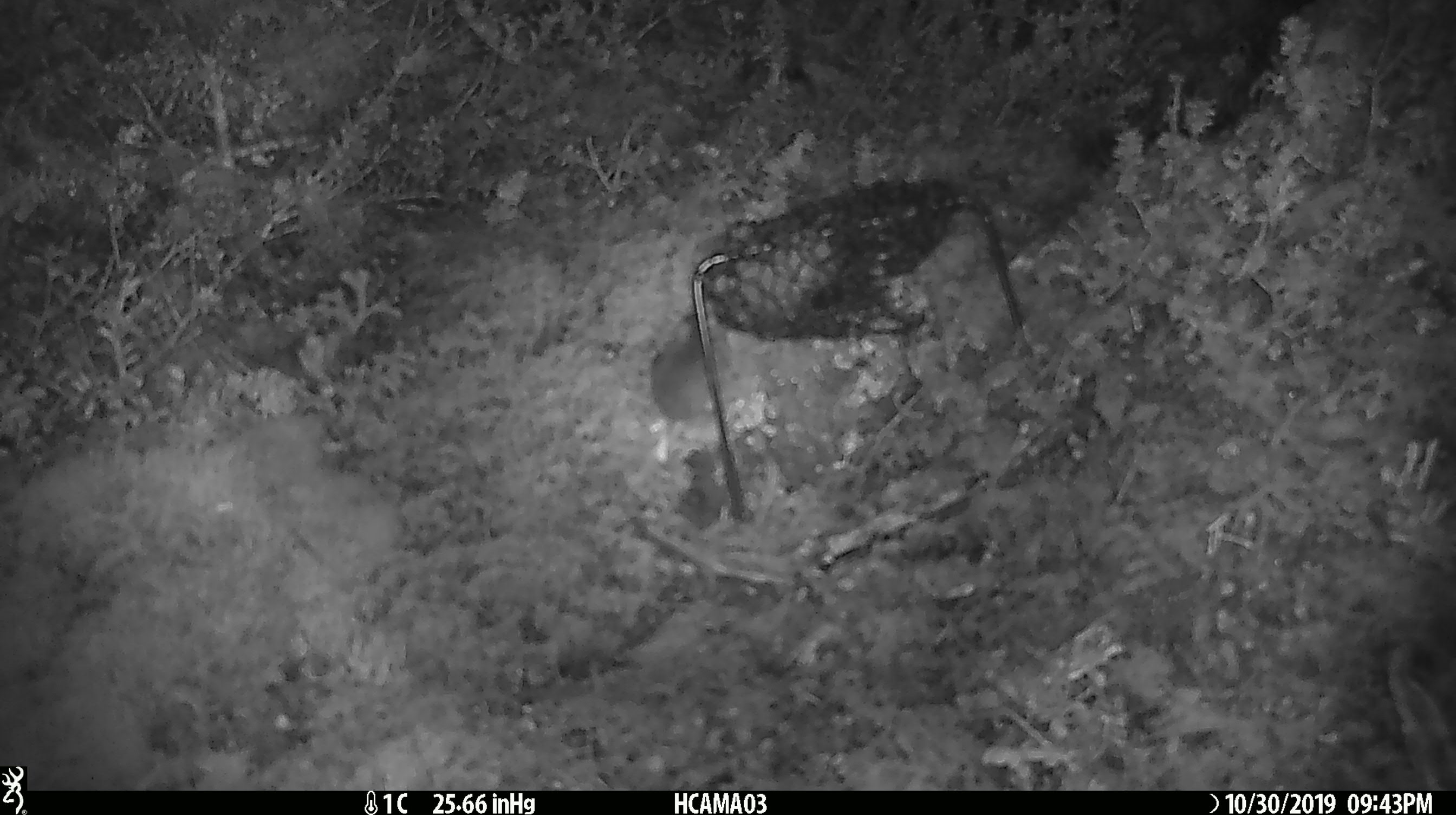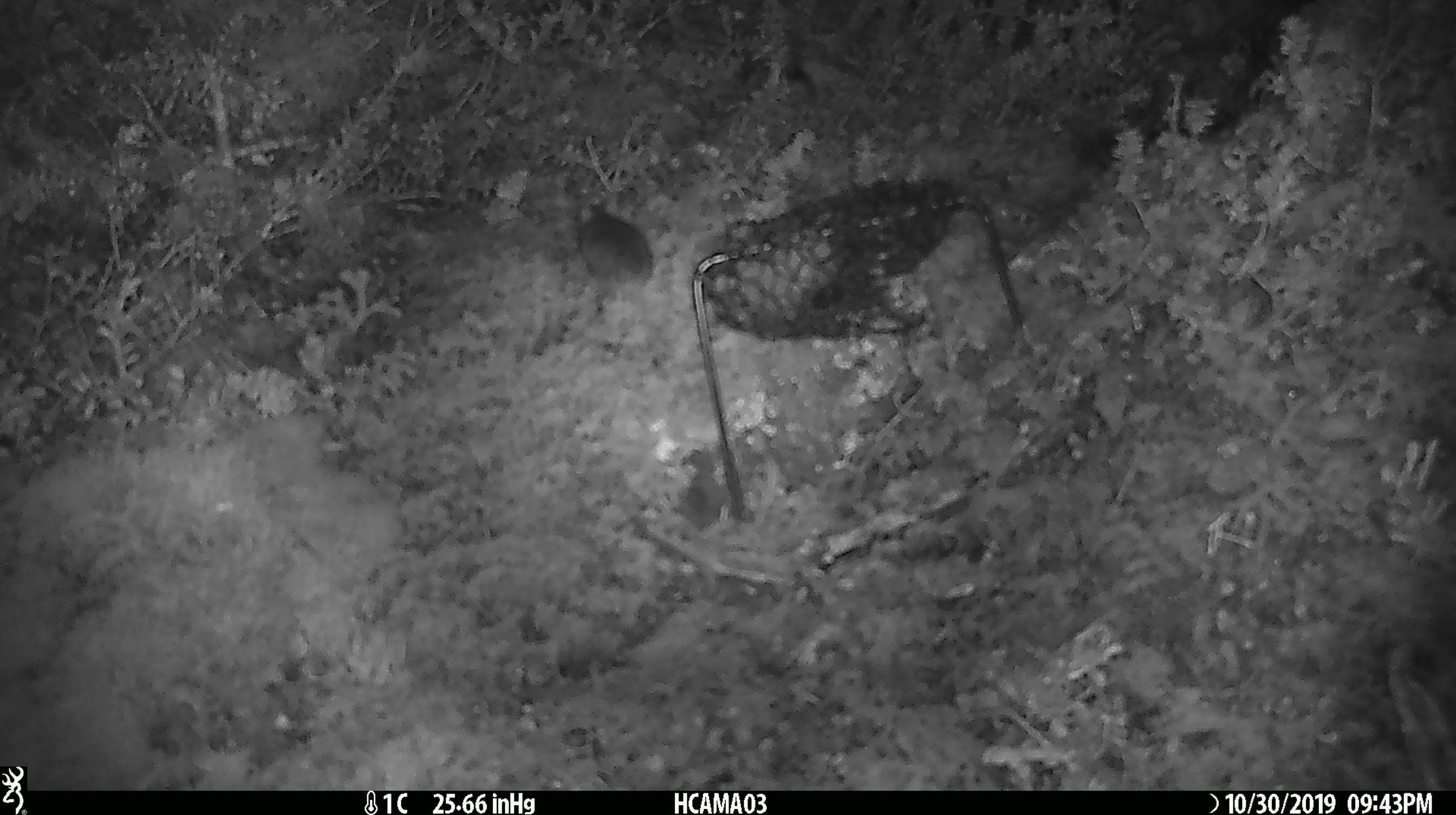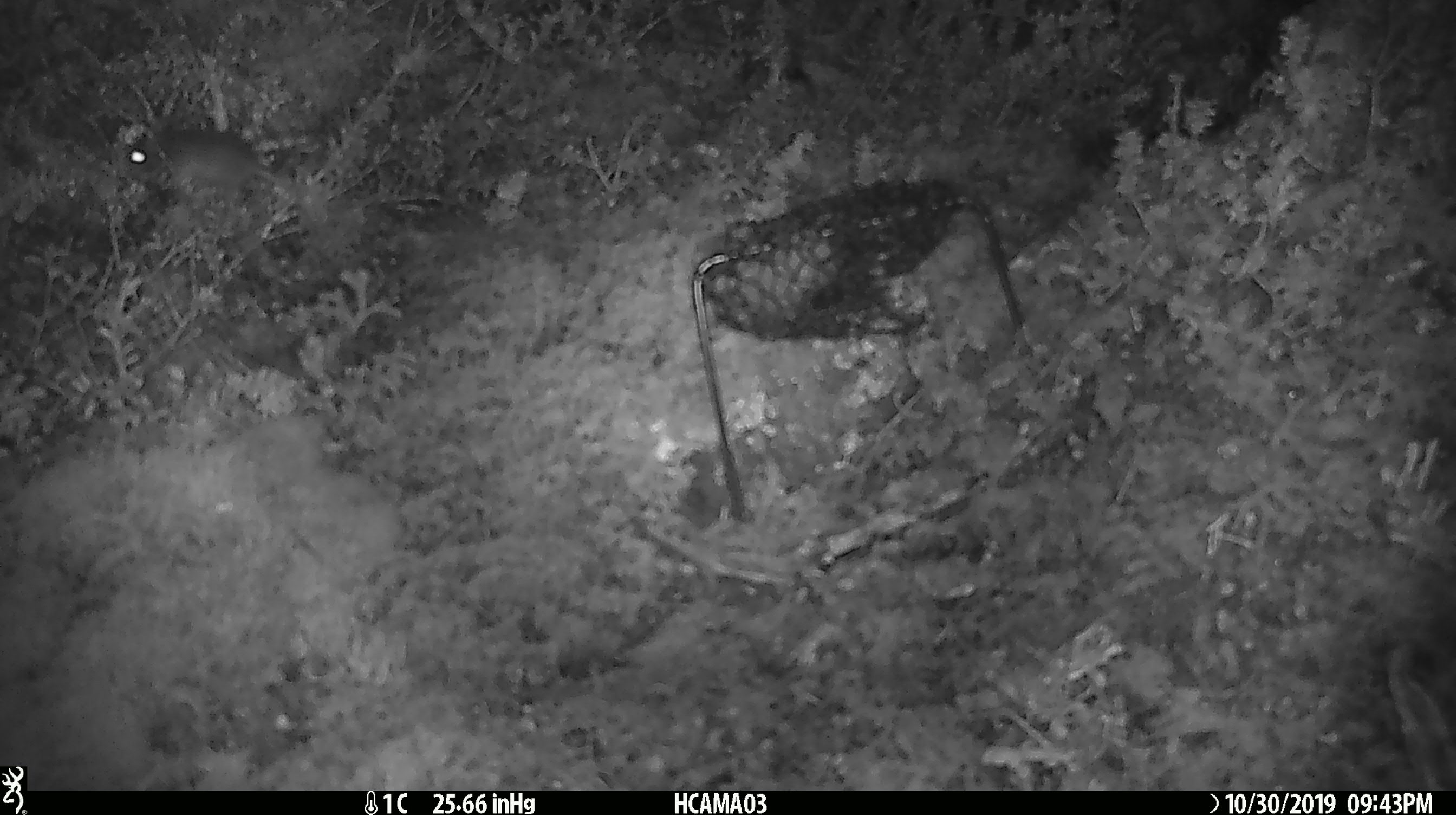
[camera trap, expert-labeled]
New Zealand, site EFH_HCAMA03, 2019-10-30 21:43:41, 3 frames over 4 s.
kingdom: Animalia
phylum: Chordata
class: Mammalia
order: Rodentia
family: Muridae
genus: Mus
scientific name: Mus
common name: mouse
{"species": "mouse (Mus)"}